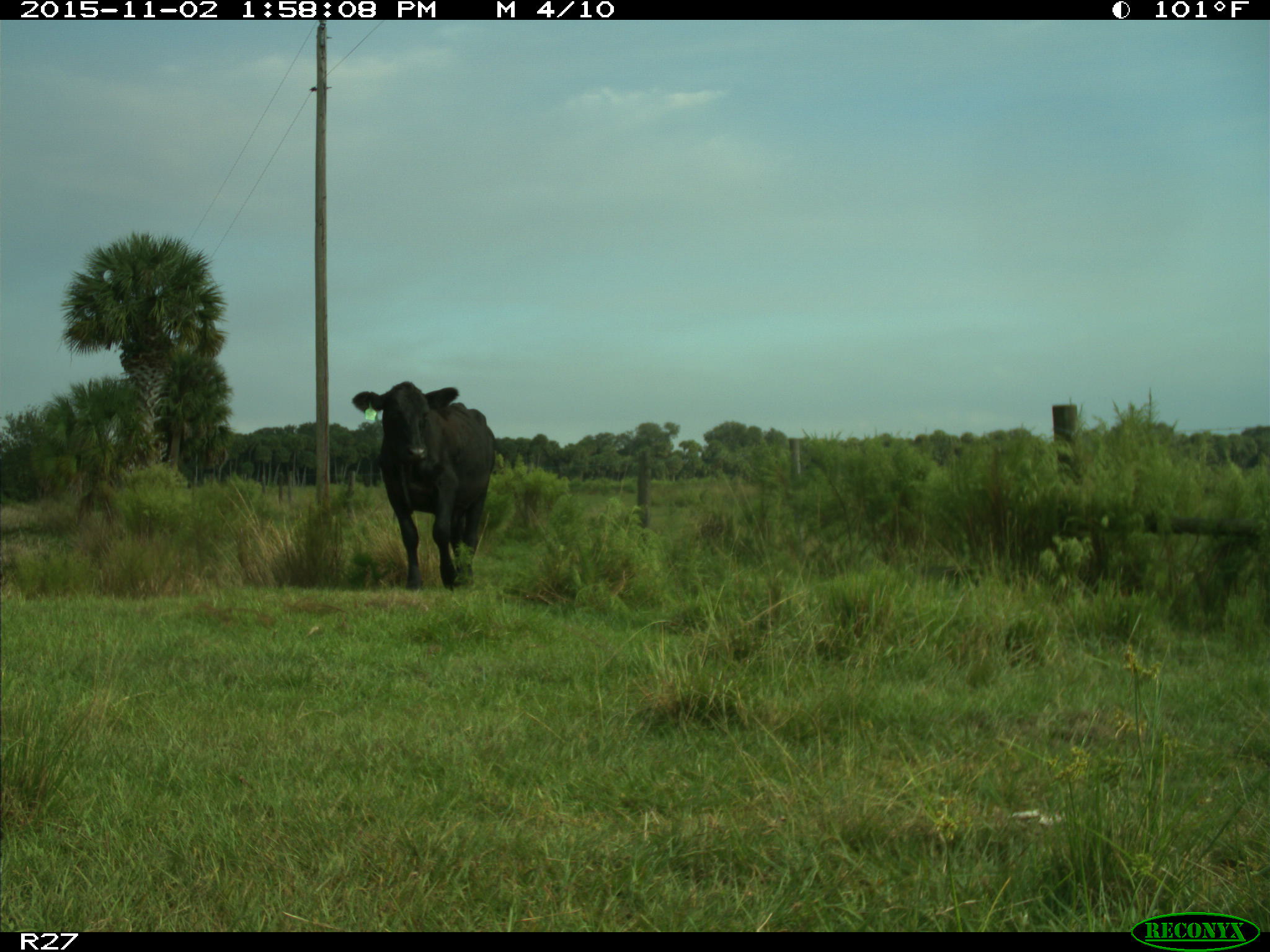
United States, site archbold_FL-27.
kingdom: Animalia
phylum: Chordata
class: Mammalia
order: Artiodactyla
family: Bovidae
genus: Bos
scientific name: Bos taurus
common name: domestic cow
Bos taurus (domestic cow).